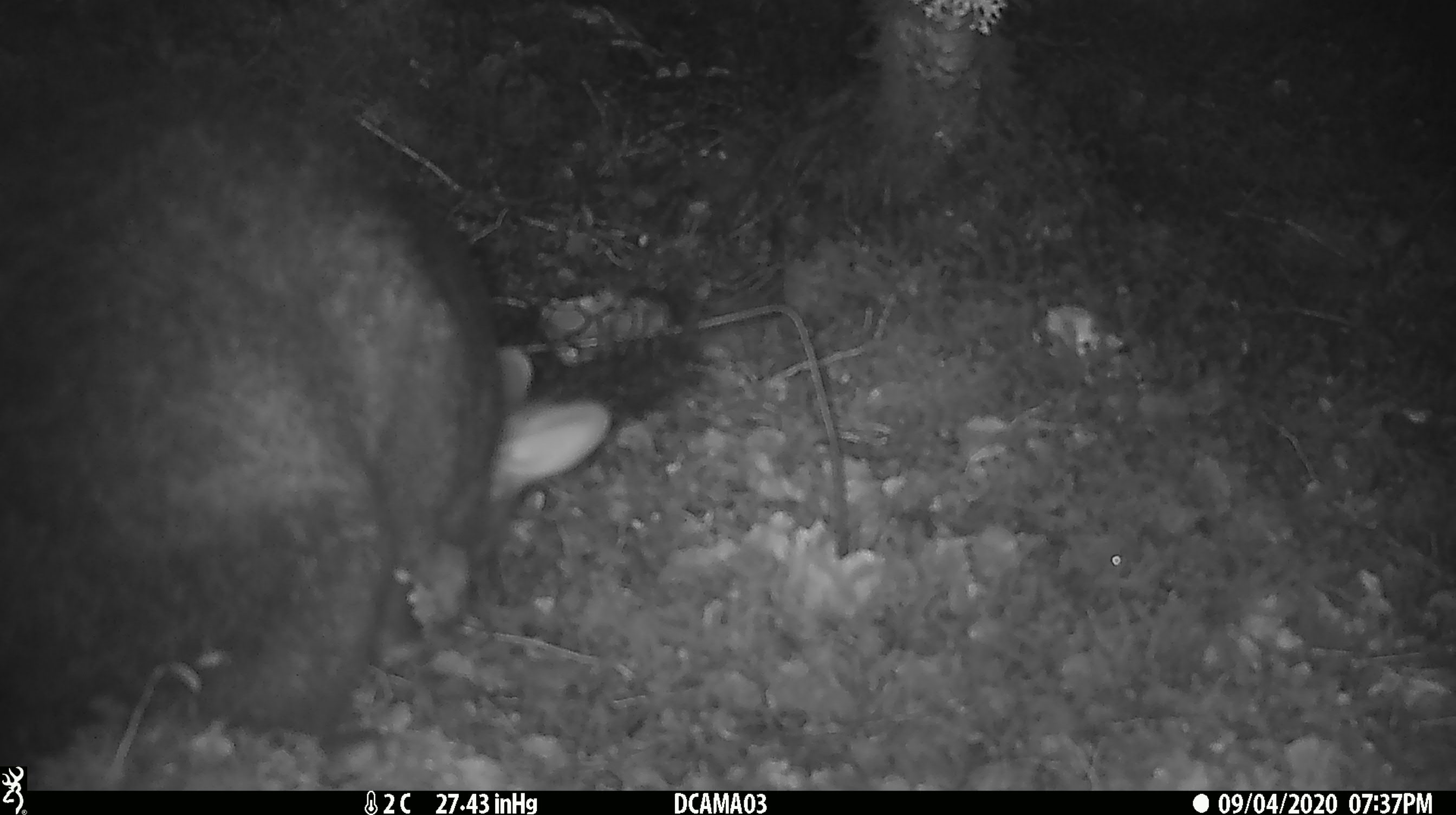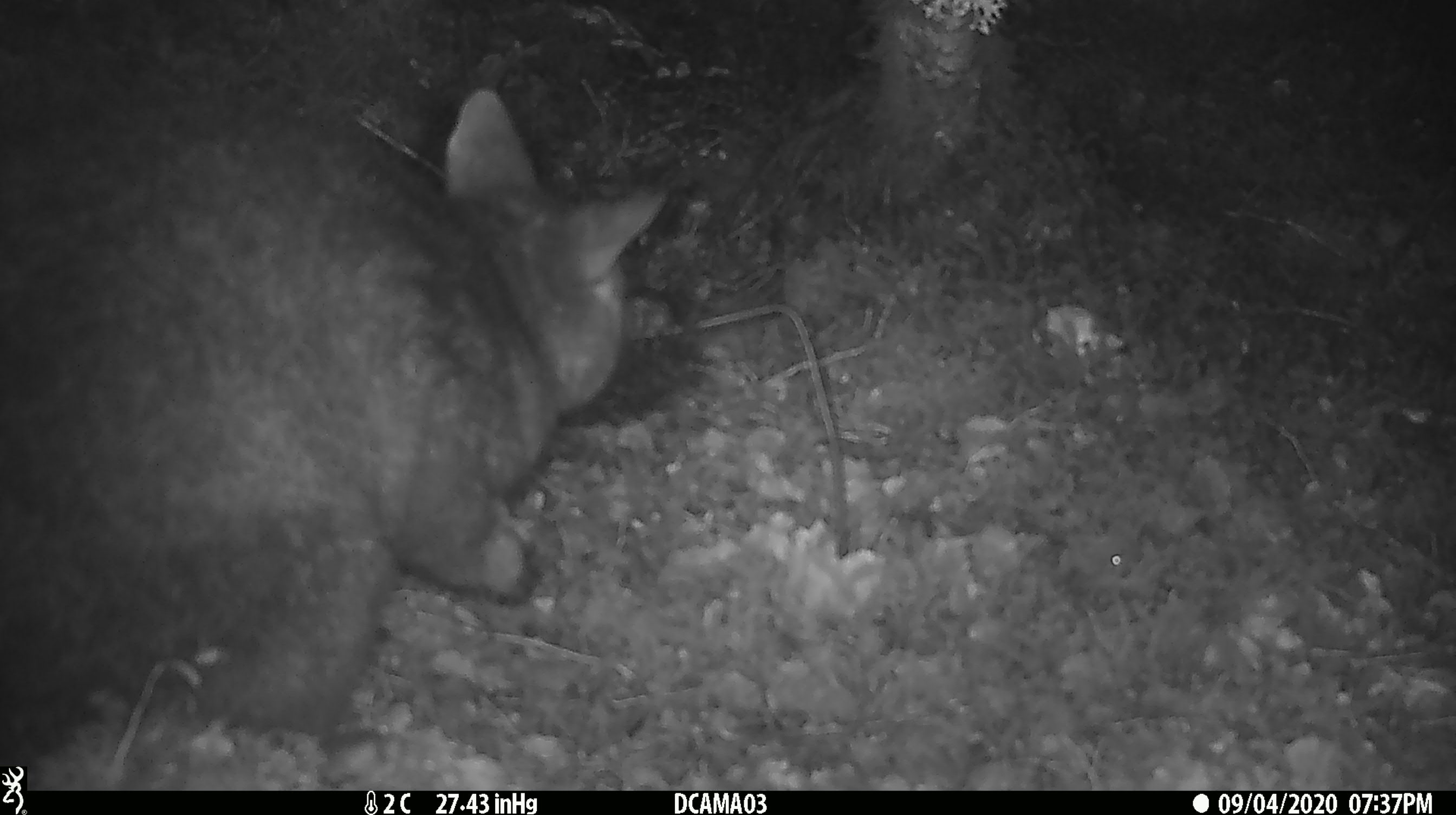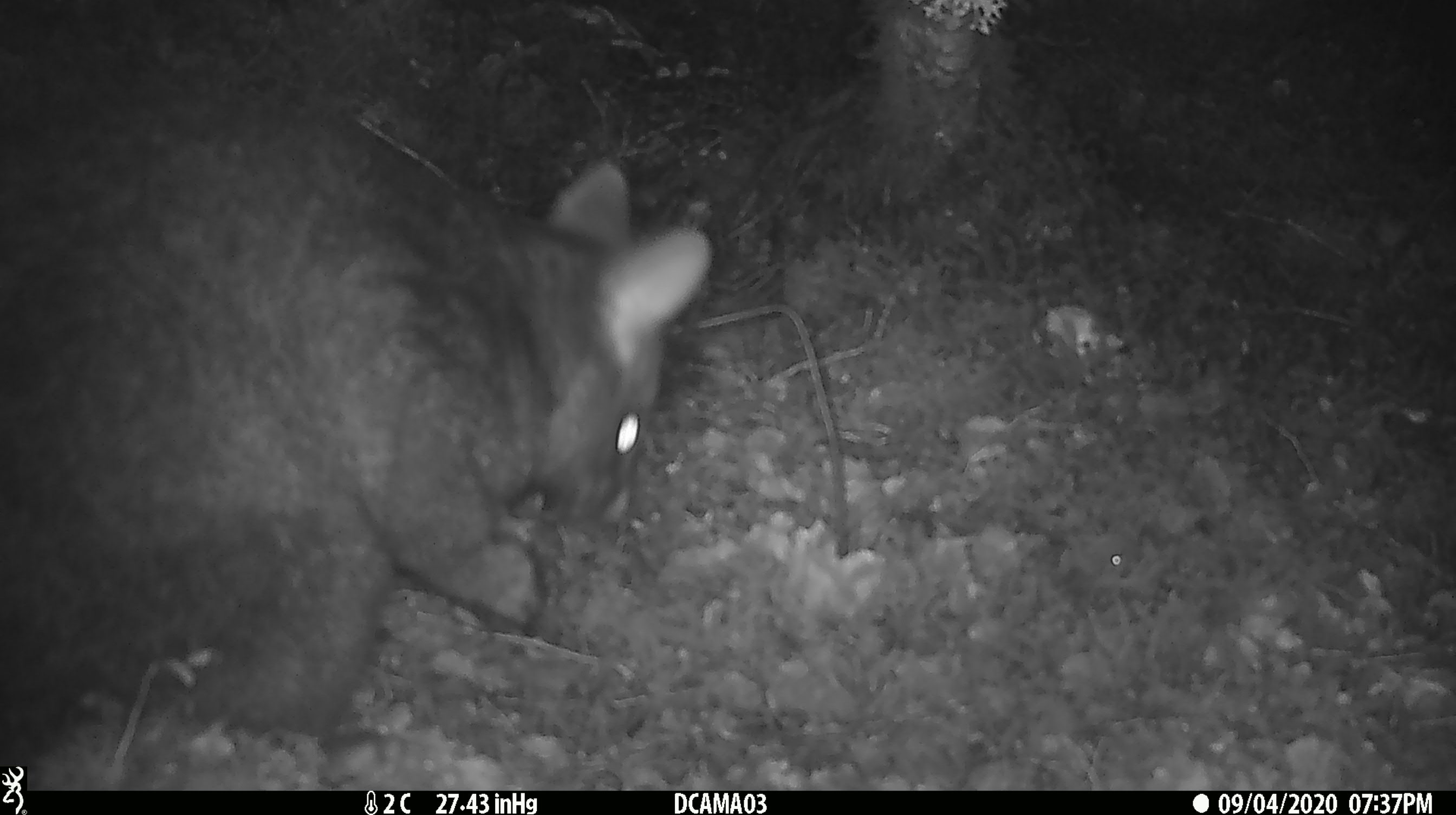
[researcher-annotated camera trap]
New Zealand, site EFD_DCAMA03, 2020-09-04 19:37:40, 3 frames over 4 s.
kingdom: Animalia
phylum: Chordata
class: Mammalia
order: Diprotodontia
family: Phalangeridae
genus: Trichosurus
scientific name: Trichosurus vulpecula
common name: common brushtail possum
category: possum